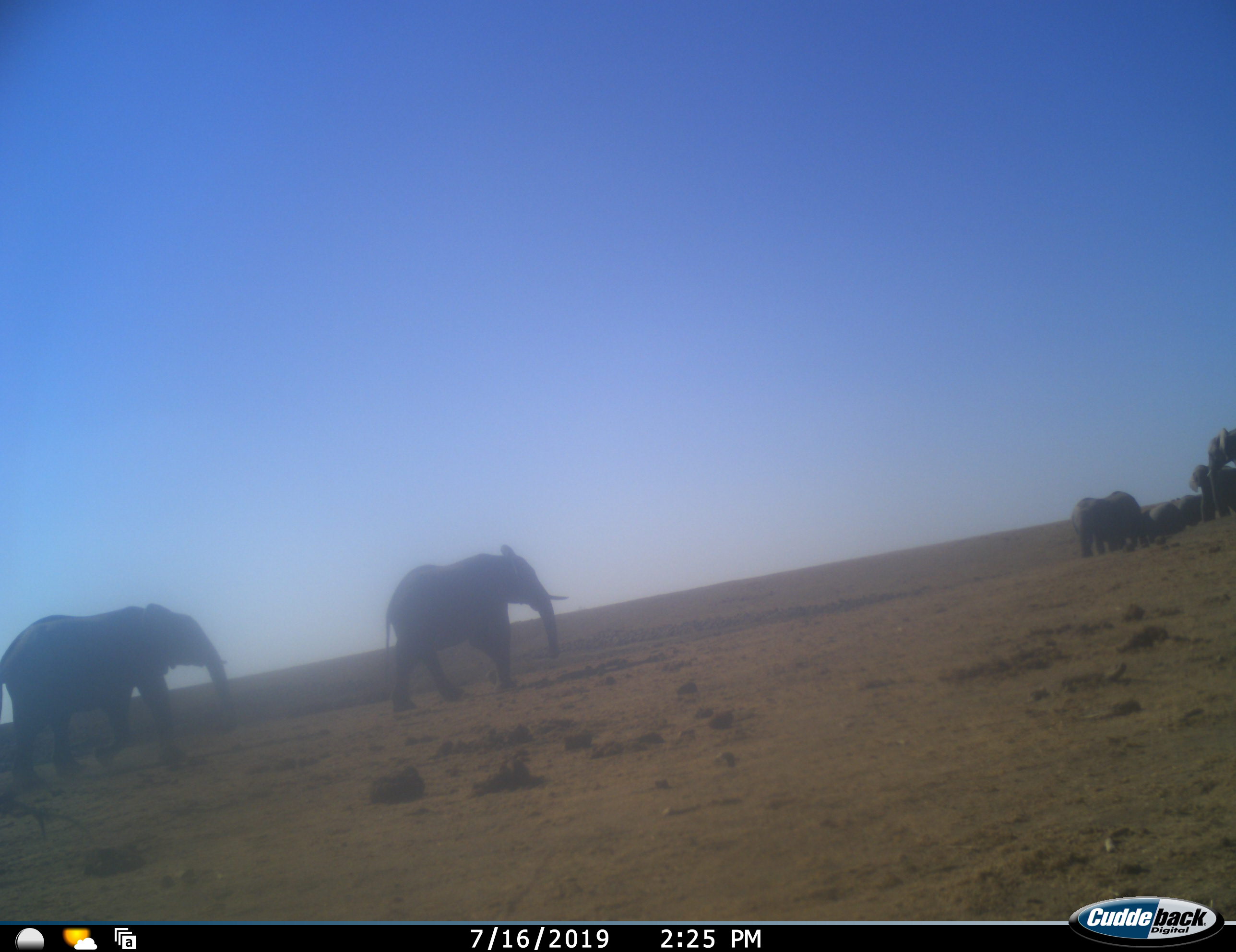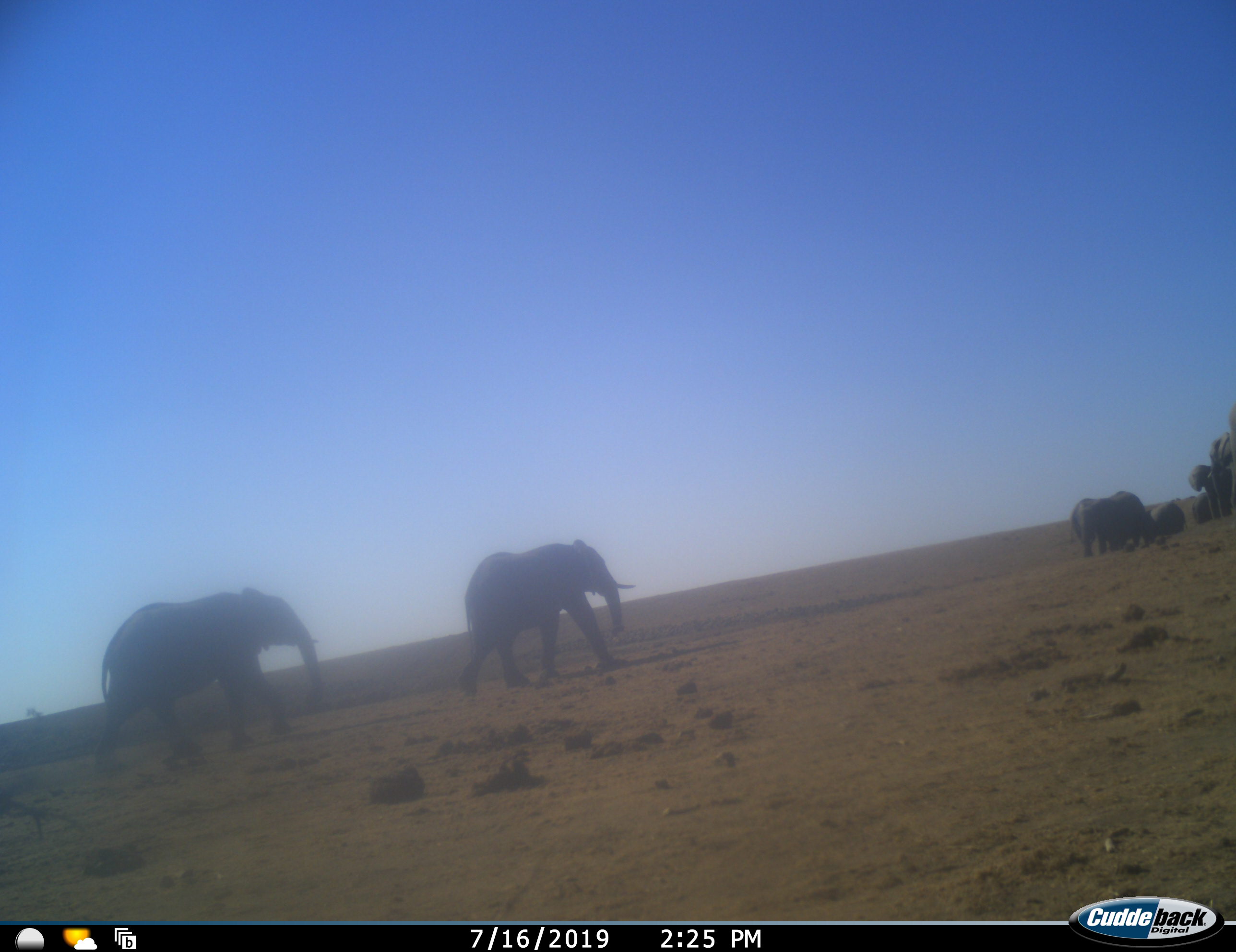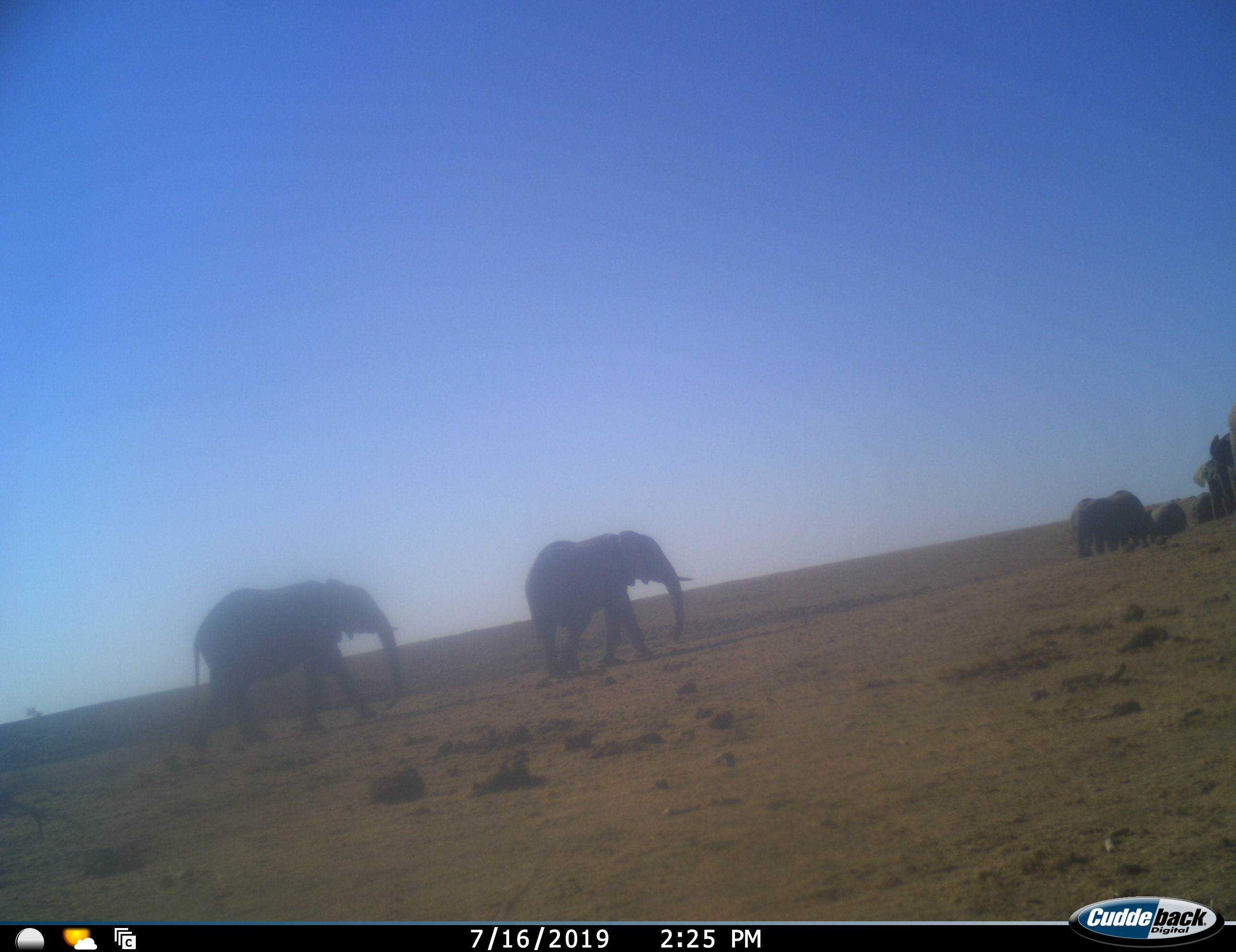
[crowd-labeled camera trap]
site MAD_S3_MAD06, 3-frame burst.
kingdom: Animalia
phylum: Chordata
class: Mammalia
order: Proboscidea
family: Elephantidae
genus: Loxodonta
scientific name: Loxodonta africana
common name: african bush elephant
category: elephant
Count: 7.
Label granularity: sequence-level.